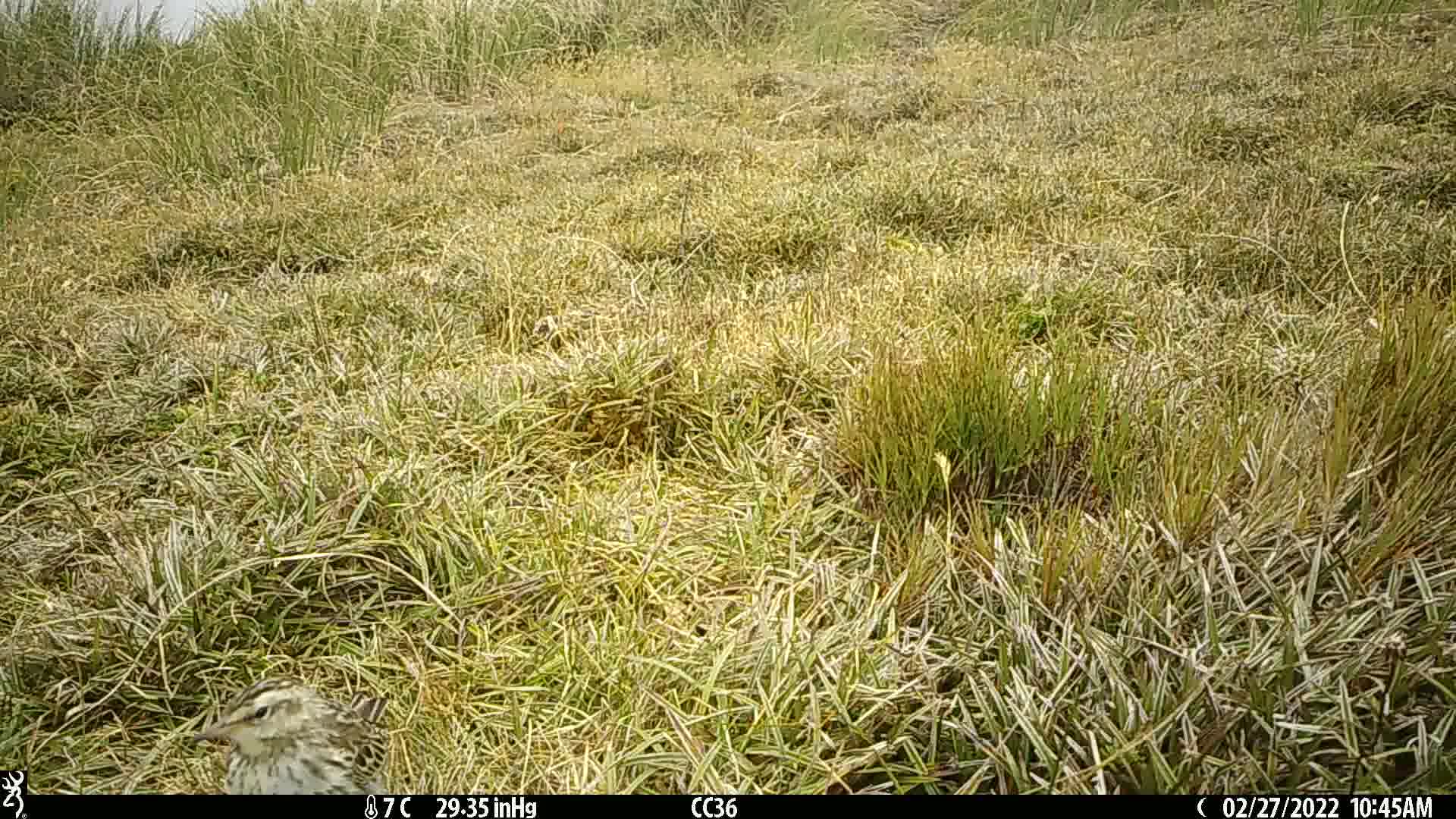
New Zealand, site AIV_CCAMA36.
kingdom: Animalia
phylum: Chordata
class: Aves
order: Passeriformes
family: Motacillidae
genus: Anthus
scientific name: Anthus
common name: pipit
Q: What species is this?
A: Pipit (Anthus).